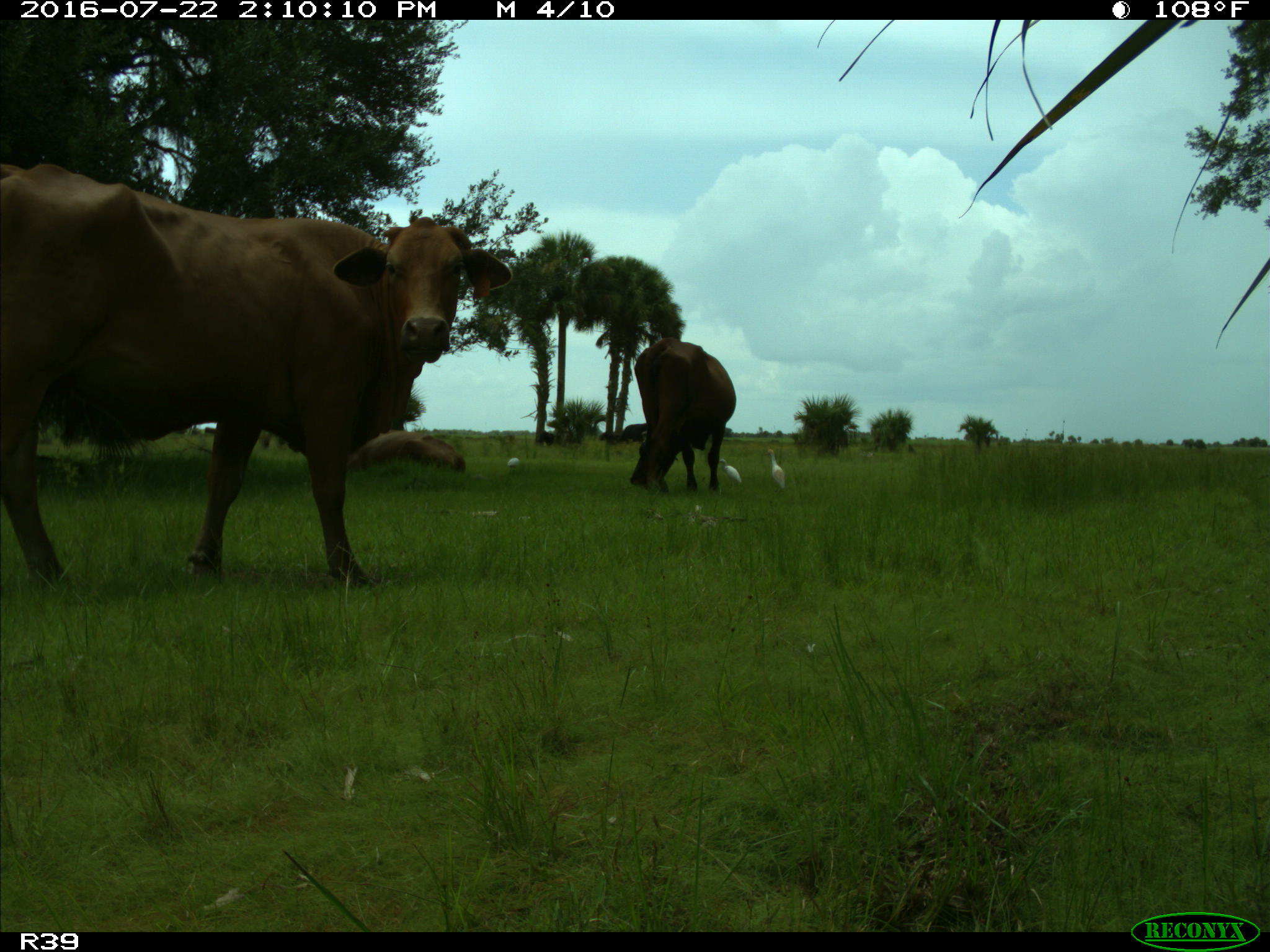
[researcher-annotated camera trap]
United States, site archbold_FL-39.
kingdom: Animalia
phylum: Chordata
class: Mammalia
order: Artiodactyla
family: Bovidae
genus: Bos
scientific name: Bos taurus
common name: domestic cow